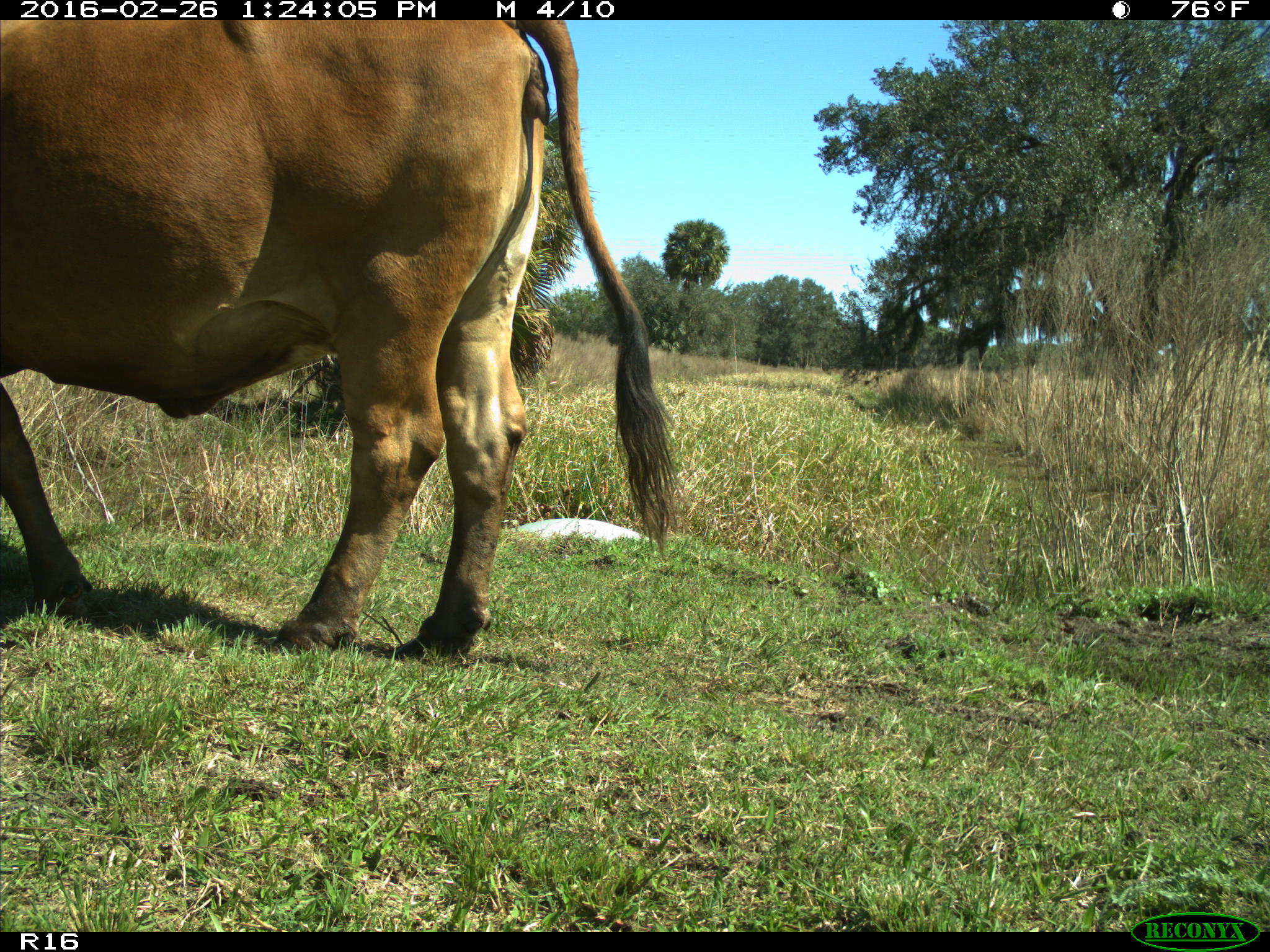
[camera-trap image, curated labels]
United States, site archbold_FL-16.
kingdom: Animalia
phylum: Chordata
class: Mammalia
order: Artiodactyla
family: Bovidae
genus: Bos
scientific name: Bos taurus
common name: domestic cow